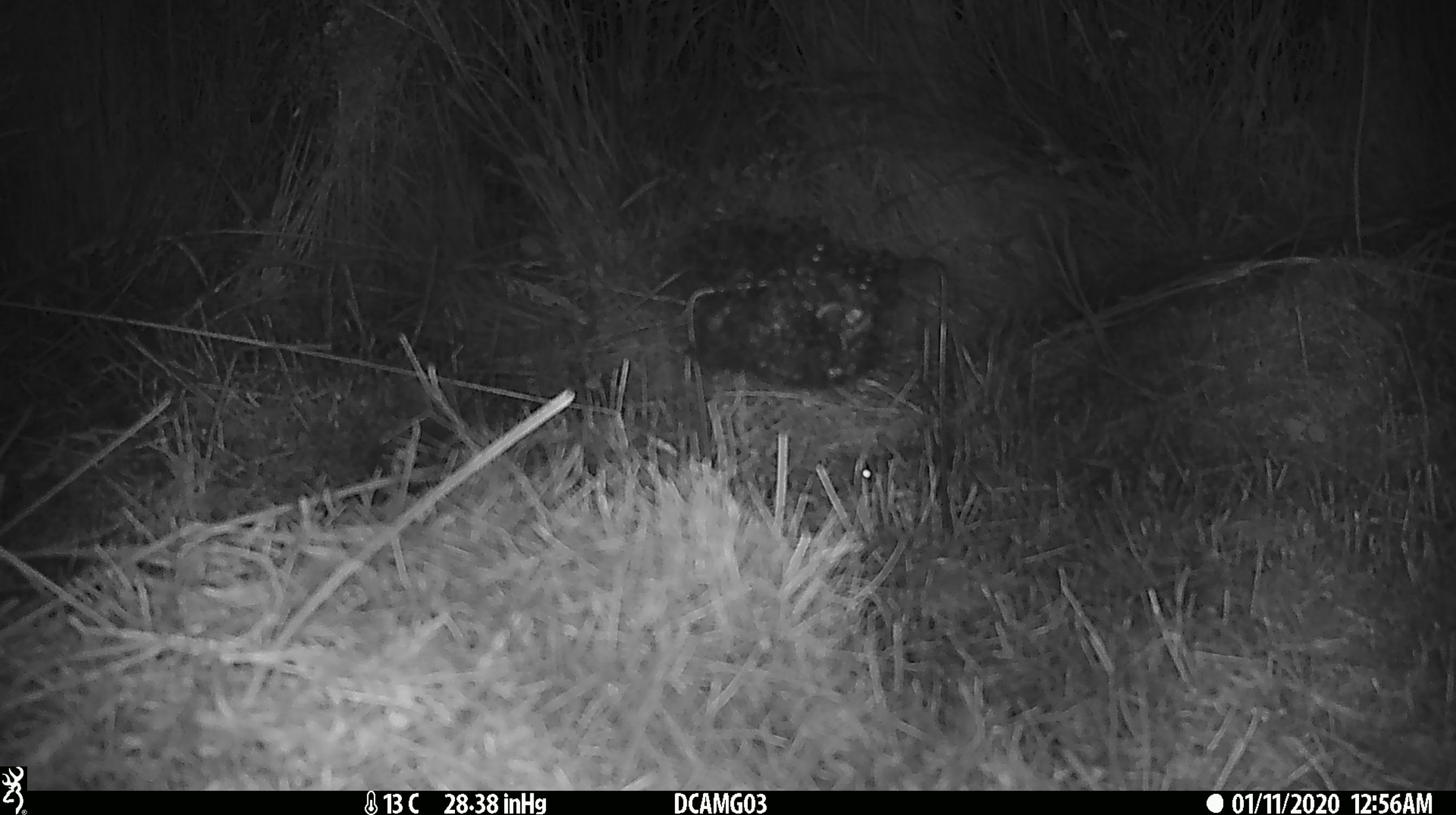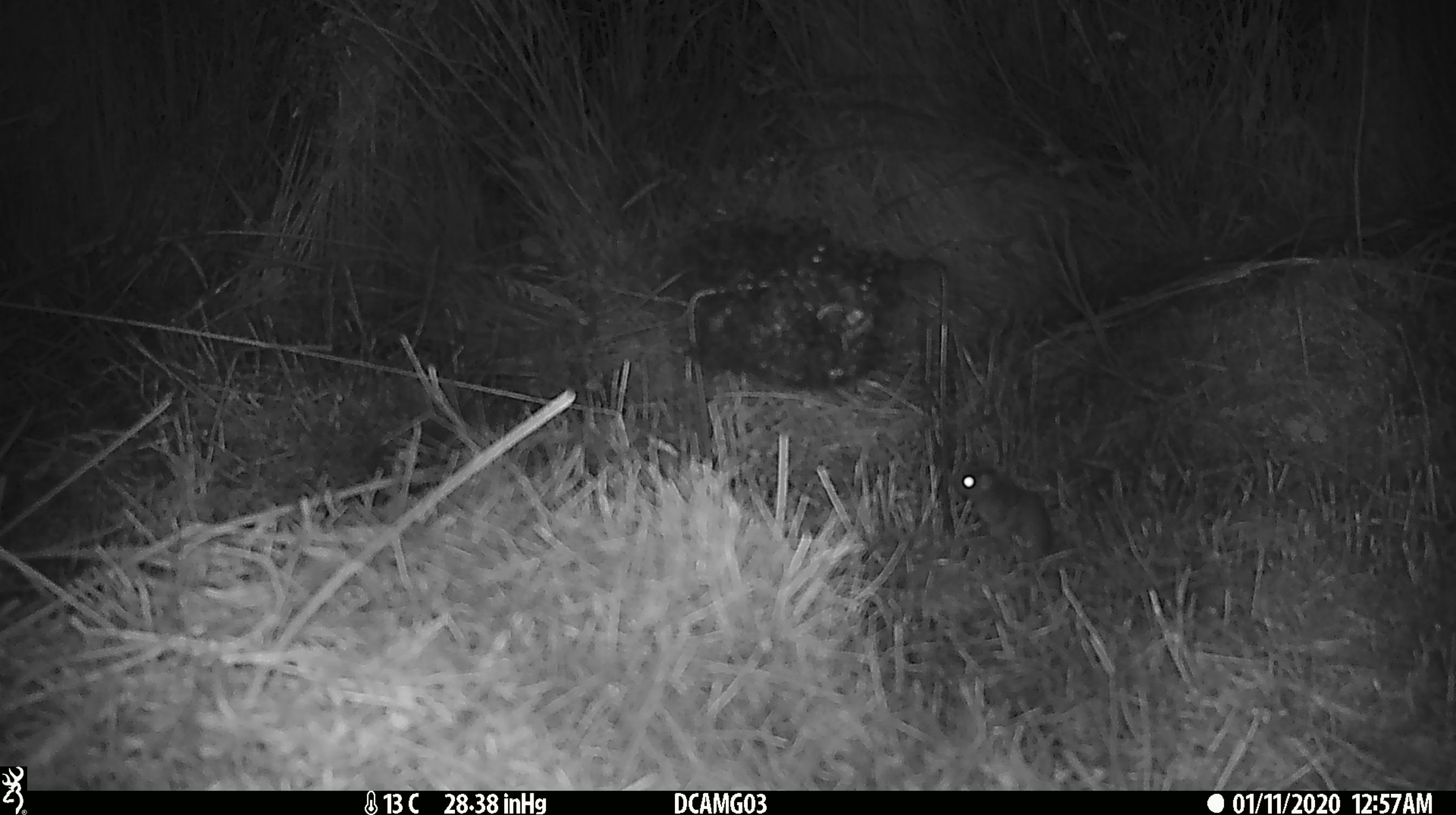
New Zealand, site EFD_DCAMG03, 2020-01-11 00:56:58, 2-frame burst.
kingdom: Animalia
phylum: Chordata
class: Mammalia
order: Rodentia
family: Muridae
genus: Mus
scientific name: Mus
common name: mouse